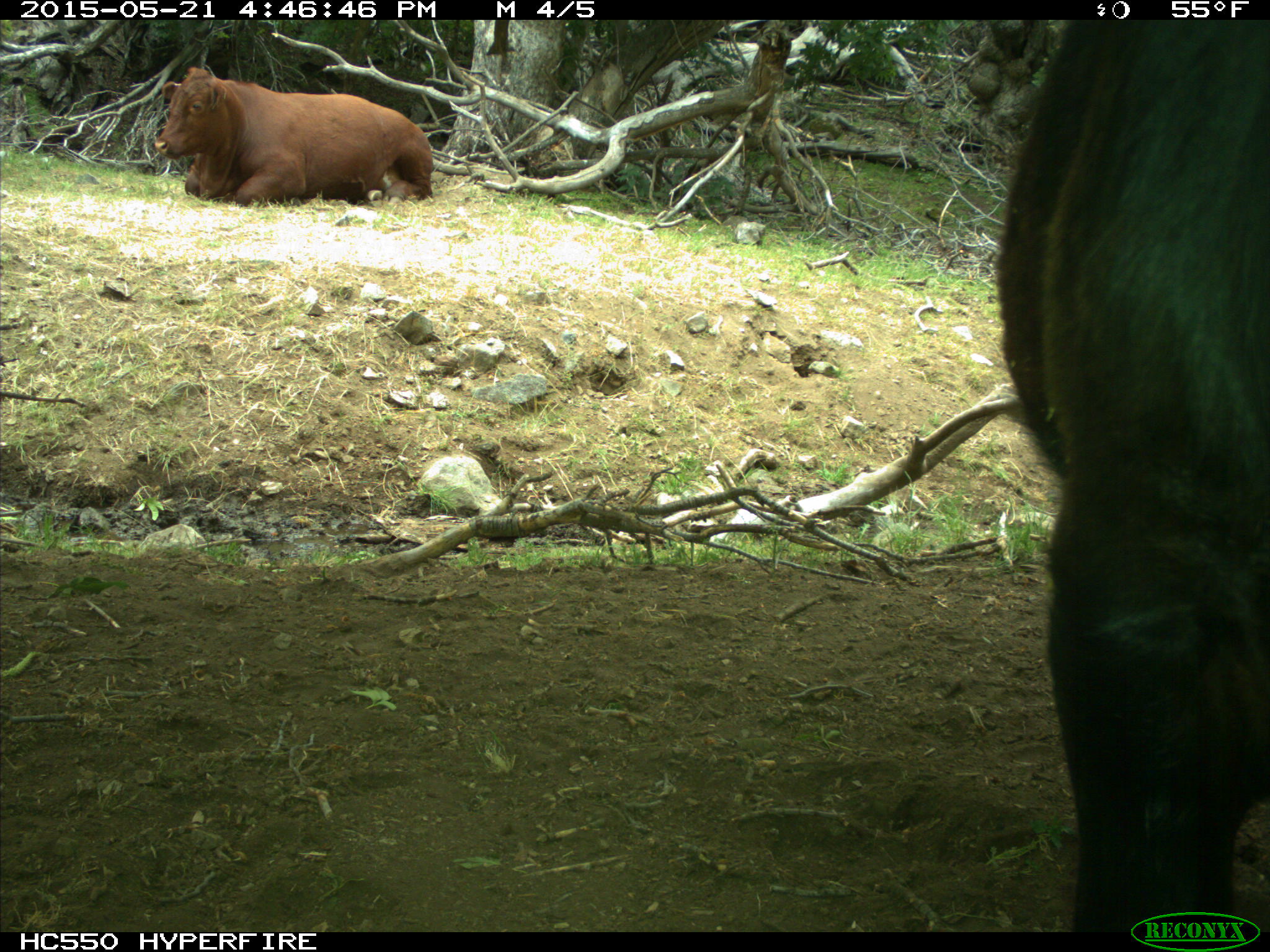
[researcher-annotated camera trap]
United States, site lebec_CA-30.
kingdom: Animalia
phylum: Chordata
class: Mammalia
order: Artiodactyla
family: Bovidae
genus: Bos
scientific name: Bos taurus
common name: domestic cow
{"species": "Bos taurus (domestic cow)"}